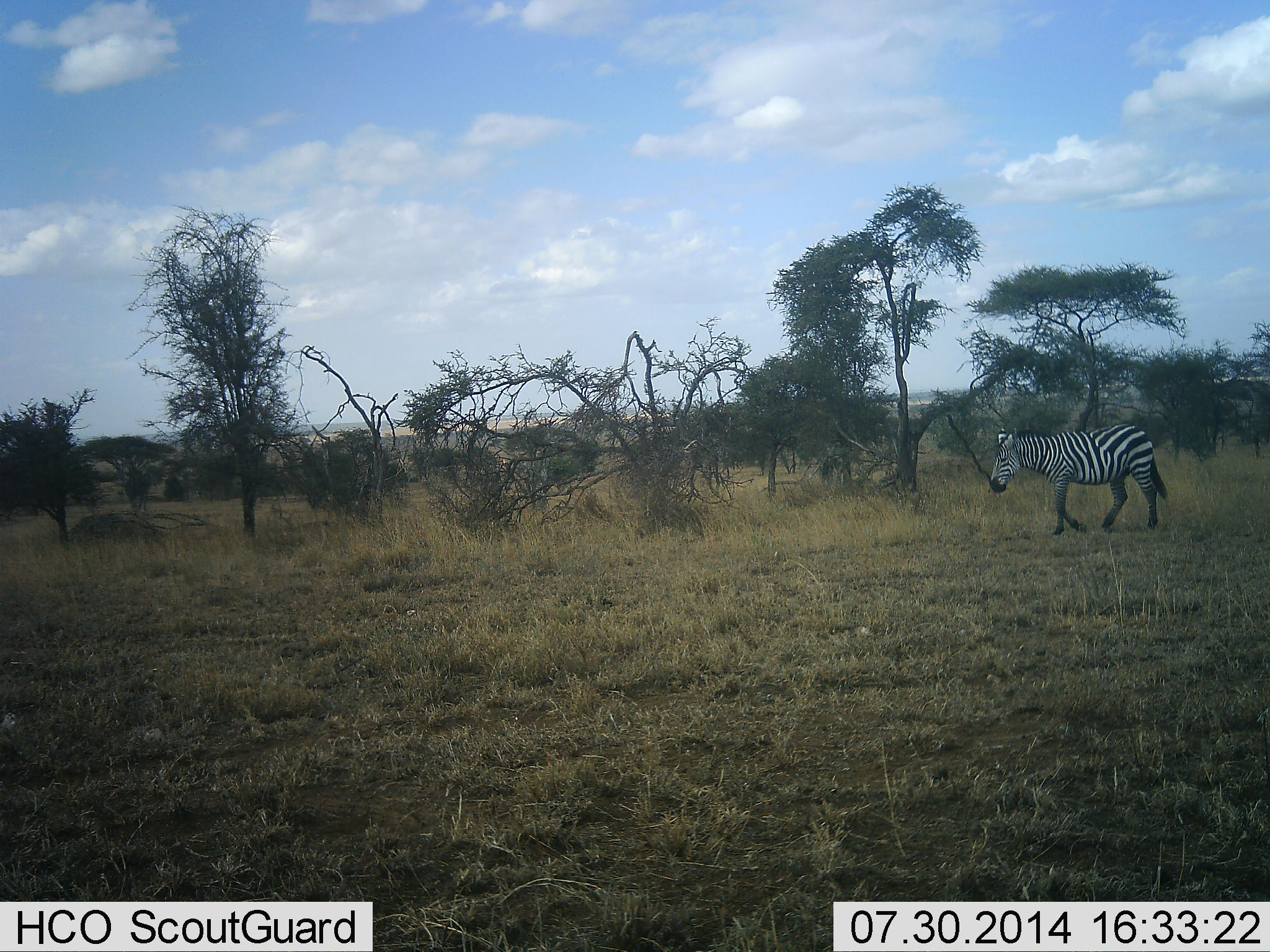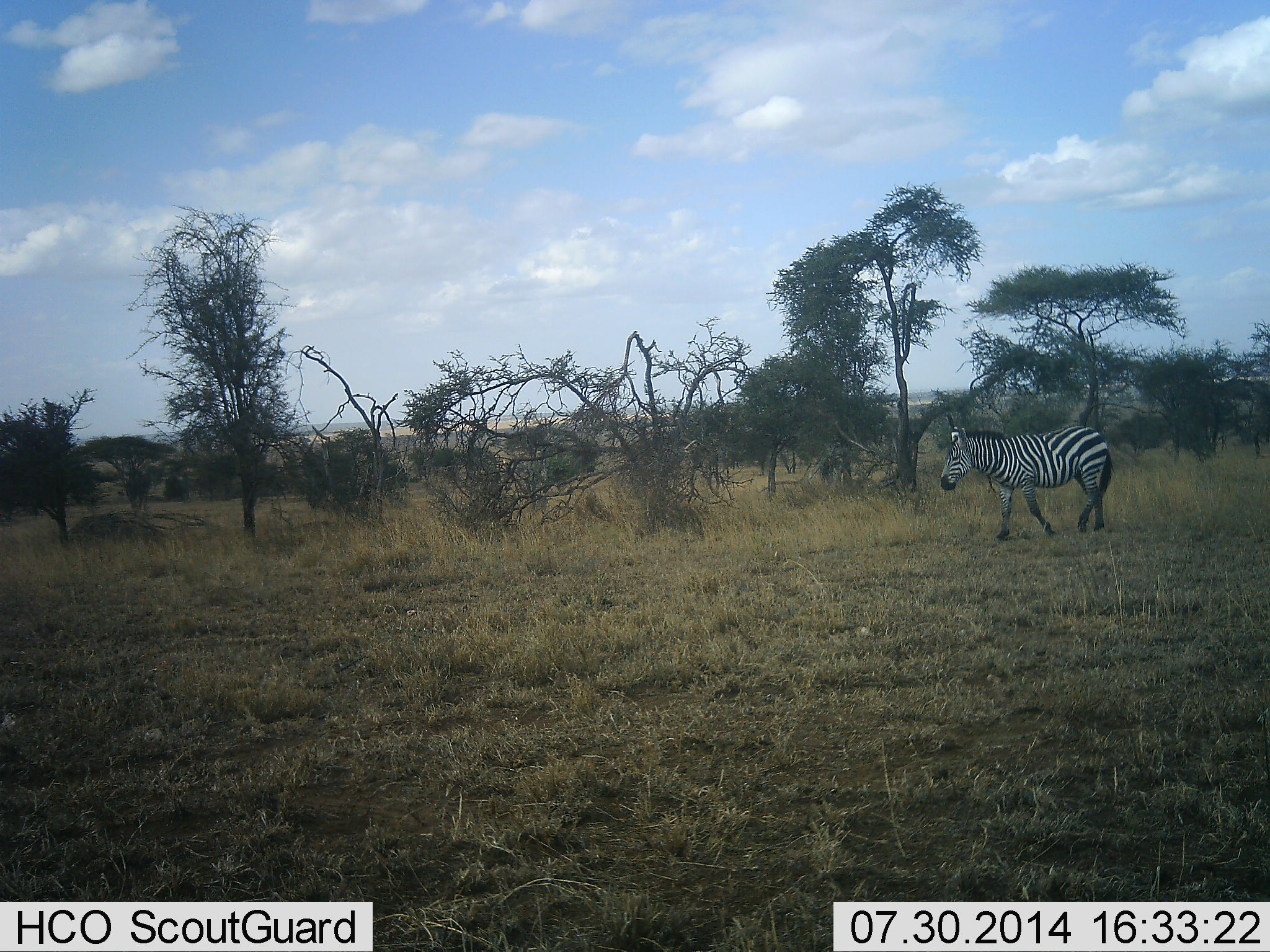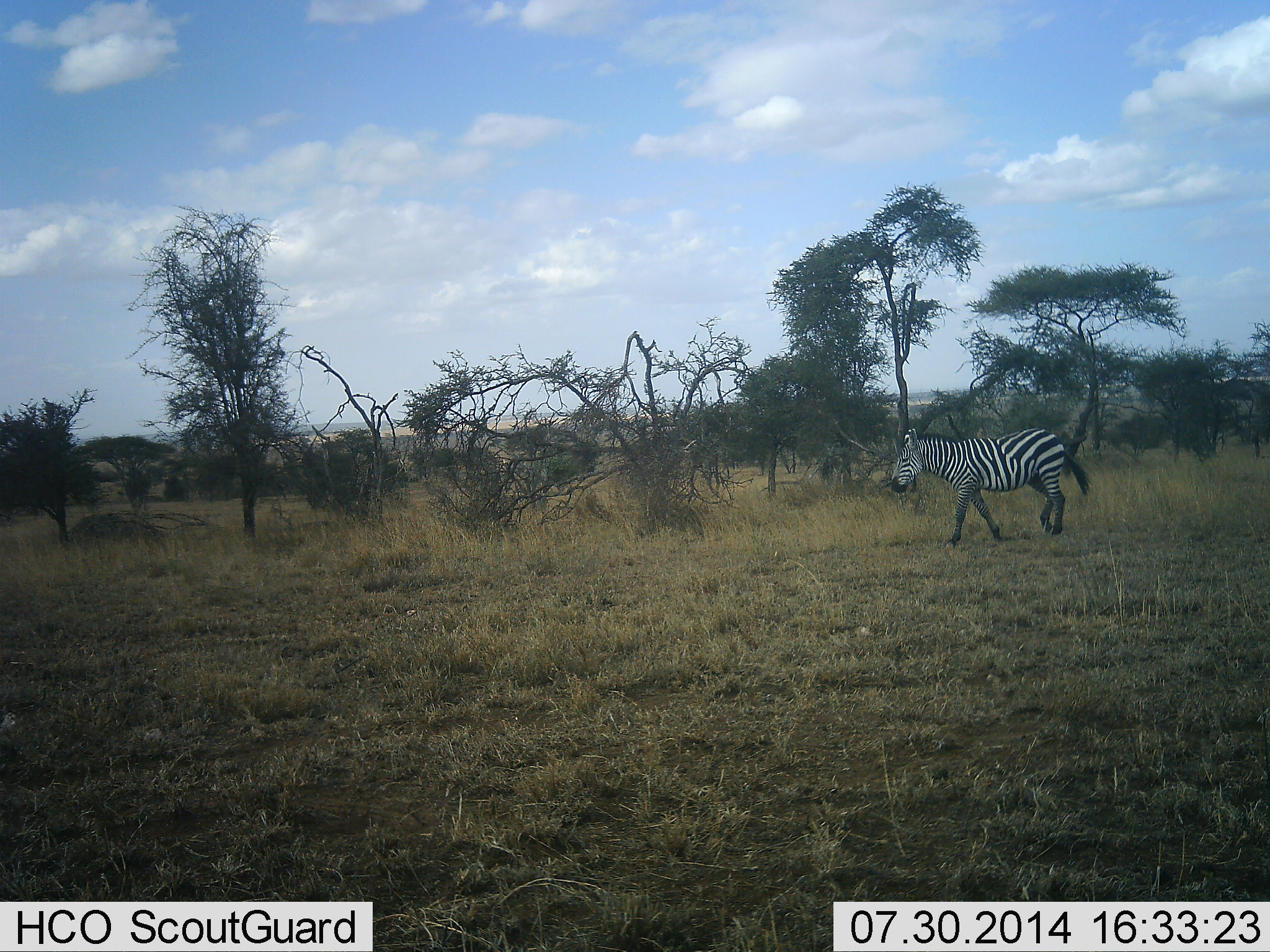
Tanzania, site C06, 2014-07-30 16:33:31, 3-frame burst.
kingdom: Animalia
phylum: Chordata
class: Mammalia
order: Perissodactyla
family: Equidae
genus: Equus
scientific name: Equus quagga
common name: plains zebra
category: zebra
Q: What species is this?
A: Zebra (plains zebra) (Equus quagga).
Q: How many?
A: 1.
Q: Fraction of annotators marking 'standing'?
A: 10%.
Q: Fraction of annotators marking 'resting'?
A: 0%.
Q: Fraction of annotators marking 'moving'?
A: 100%.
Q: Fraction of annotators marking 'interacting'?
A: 0%.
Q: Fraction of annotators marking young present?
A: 0%.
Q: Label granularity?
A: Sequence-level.